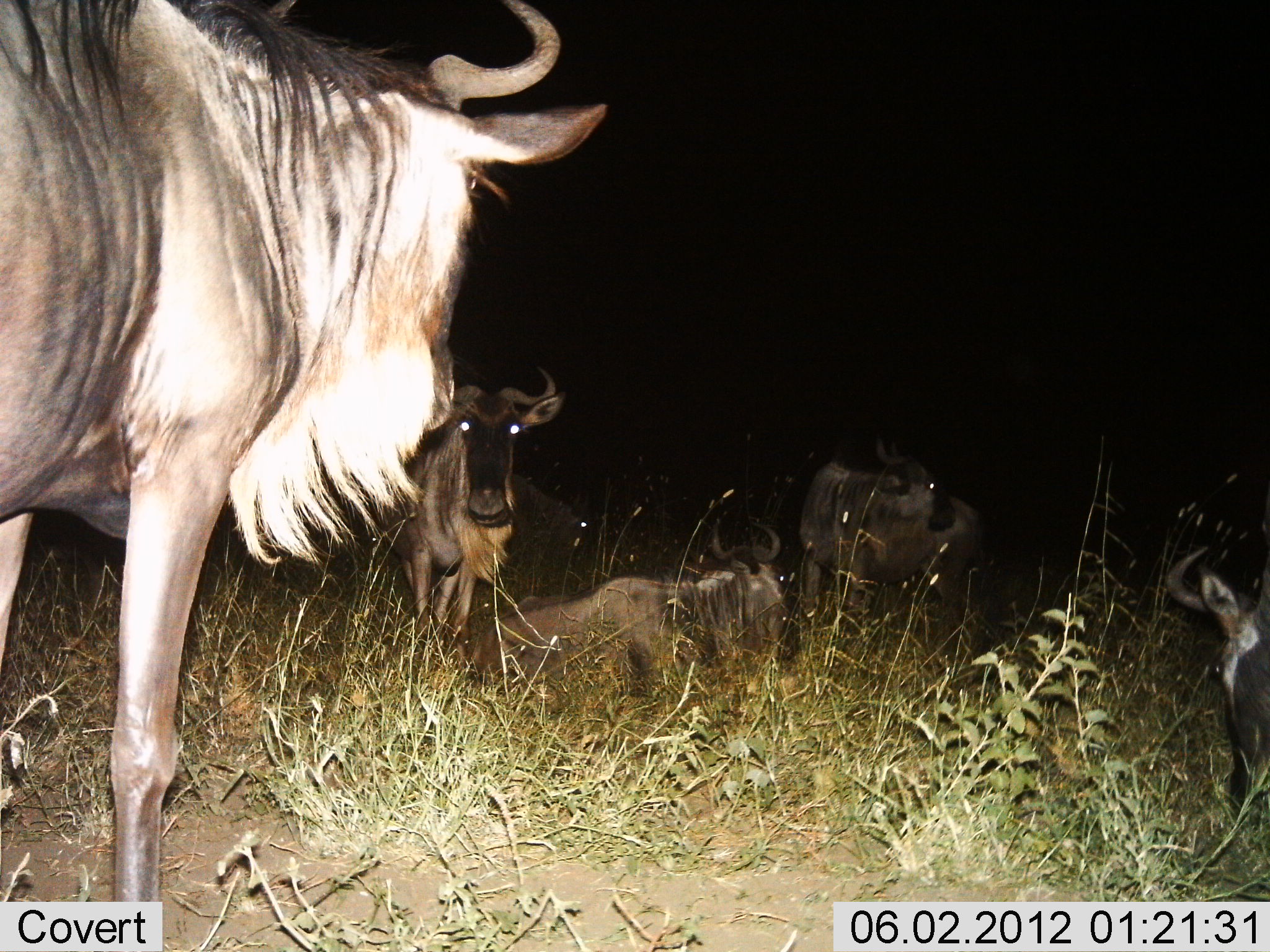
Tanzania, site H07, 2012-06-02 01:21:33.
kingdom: Animalia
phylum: Chordata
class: Mammalia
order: Artiodactyla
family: Bovidae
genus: Connochaetes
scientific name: Connochaetes taurinus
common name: blue wildebeest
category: wildebeest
Wildebeest (blue wildebeest) (Connochaetes taurinus), count 5. Behavior (volunteer vote fractions): standing 90%, resting 100%, moving 0%, interacting 0%. Young present (vote fraction): 0%. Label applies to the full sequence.